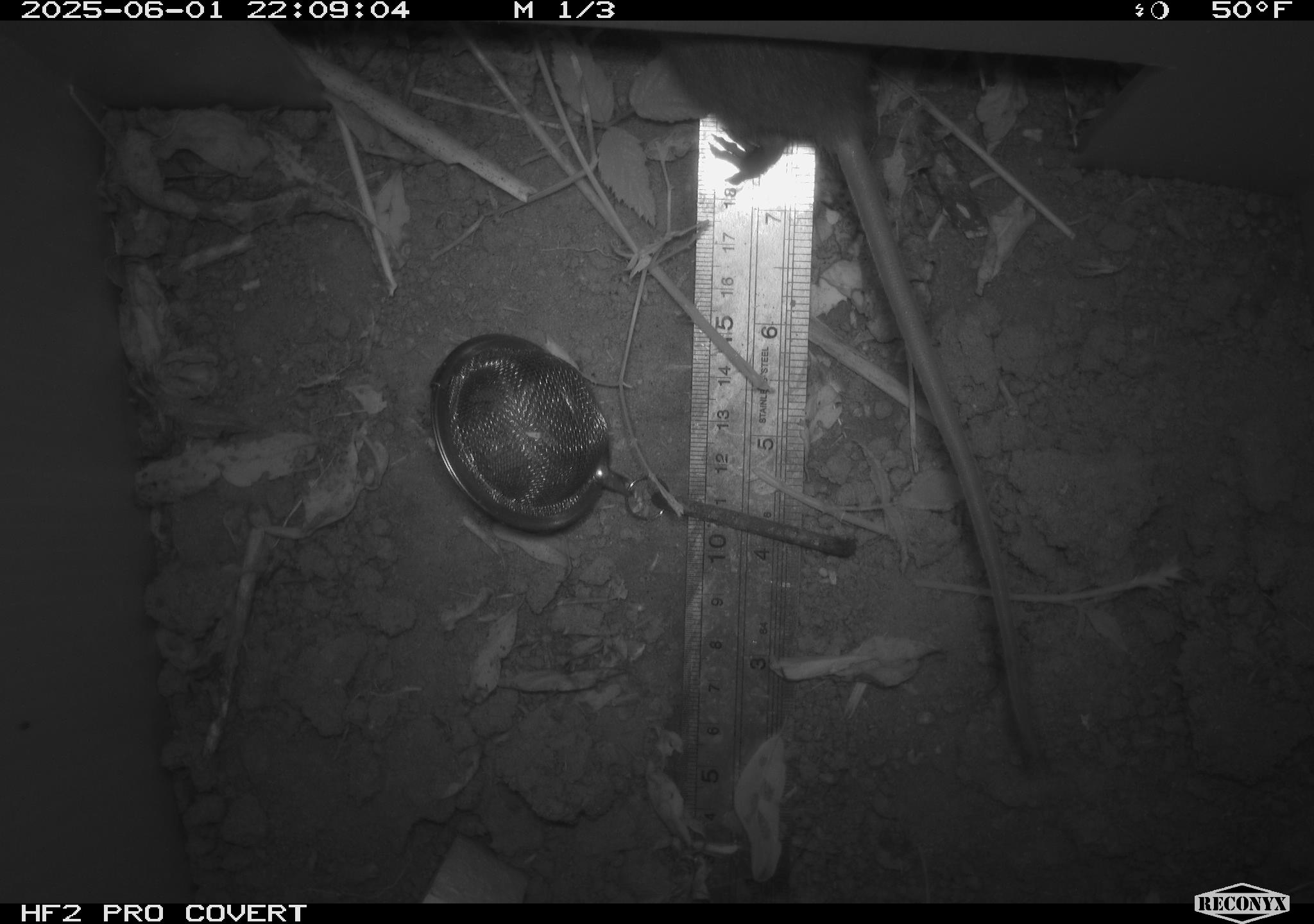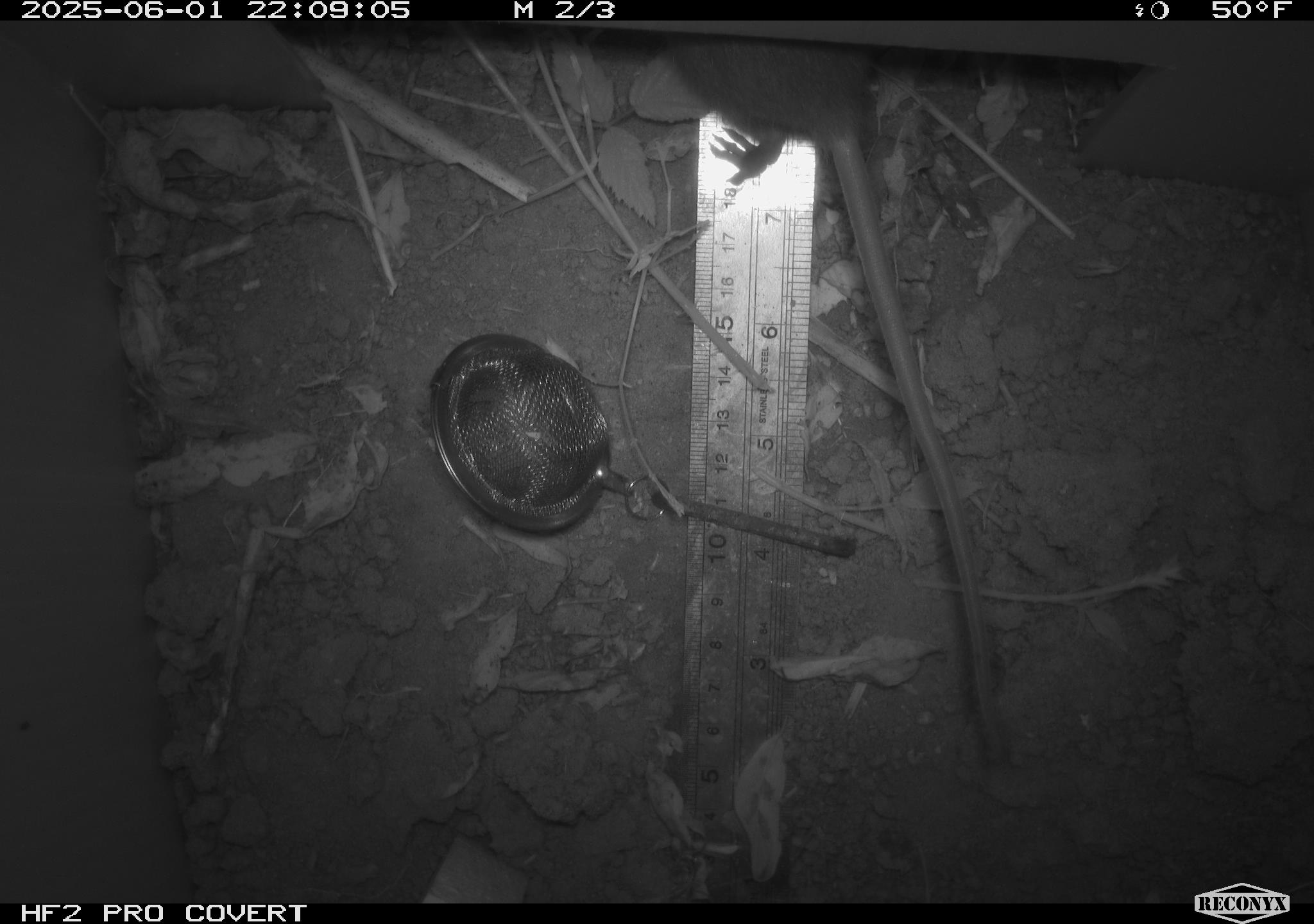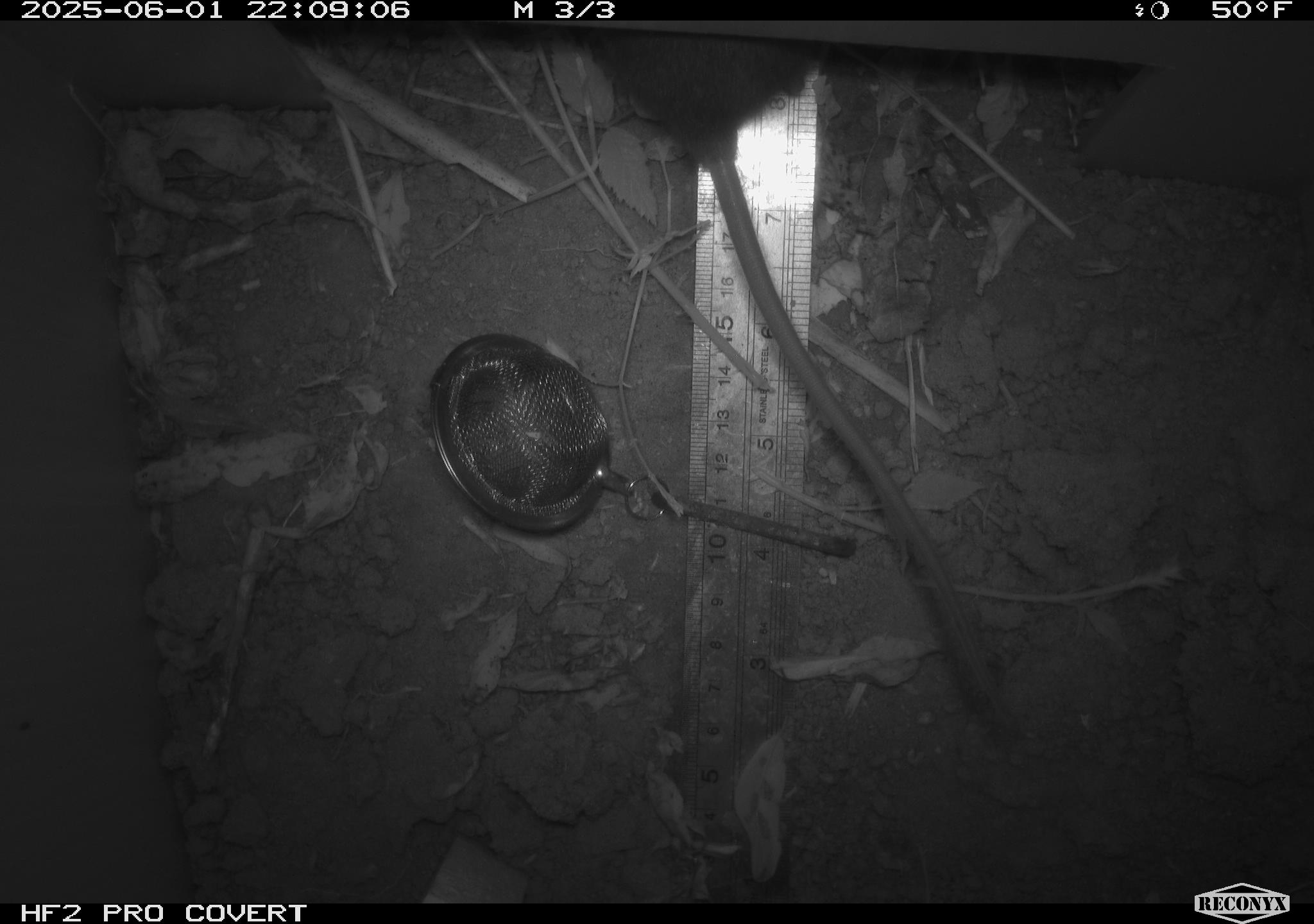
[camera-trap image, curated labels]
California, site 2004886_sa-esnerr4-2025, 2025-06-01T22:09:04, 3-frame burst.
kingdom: Animalia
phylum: Chordata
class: Mammalia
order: Rodentia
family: Muridae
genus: Rattus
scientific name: Rattus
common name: rat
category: rattus species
Rattus species (rat) (Rattus).